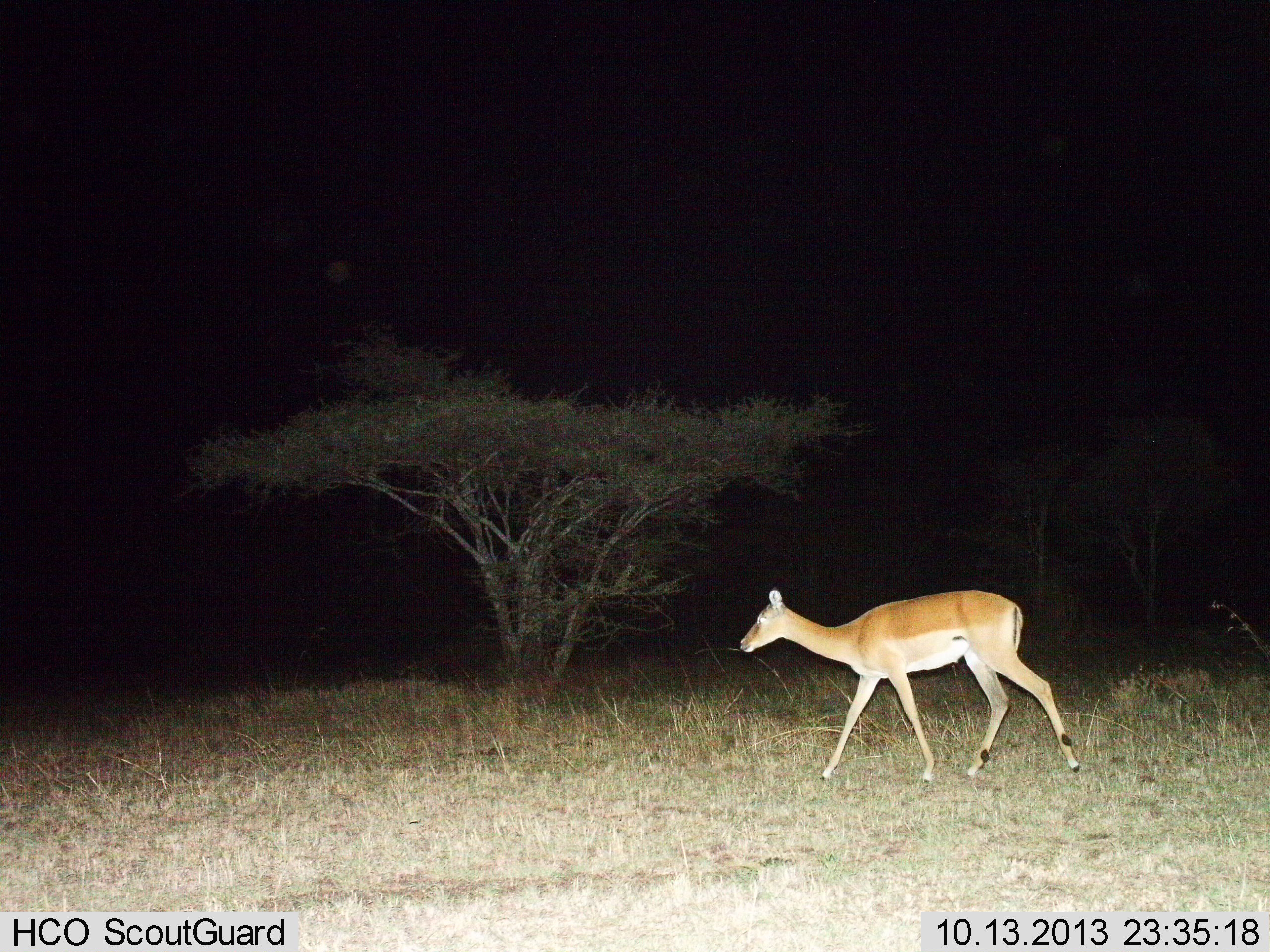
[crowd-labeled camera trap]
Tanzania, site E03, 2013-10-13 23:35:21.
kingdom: Animalia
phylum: Chordata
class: Mammalia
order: Artiodactyla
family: Bovidae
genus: Aepyceros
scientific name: Aepyceros melampus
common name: impala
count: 1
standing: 10%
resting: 0%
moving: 90%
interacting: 0%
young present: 10%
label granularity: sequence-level